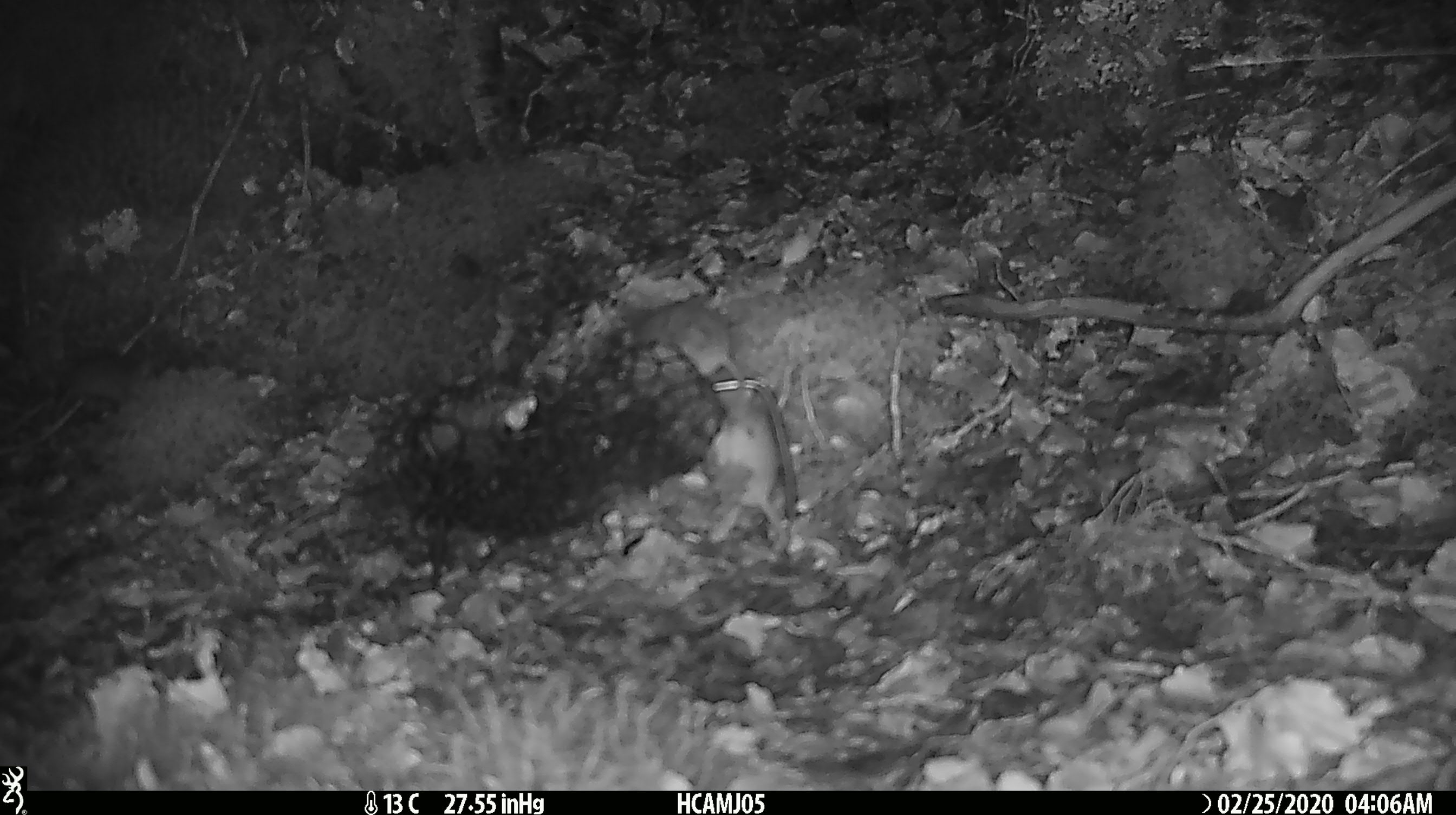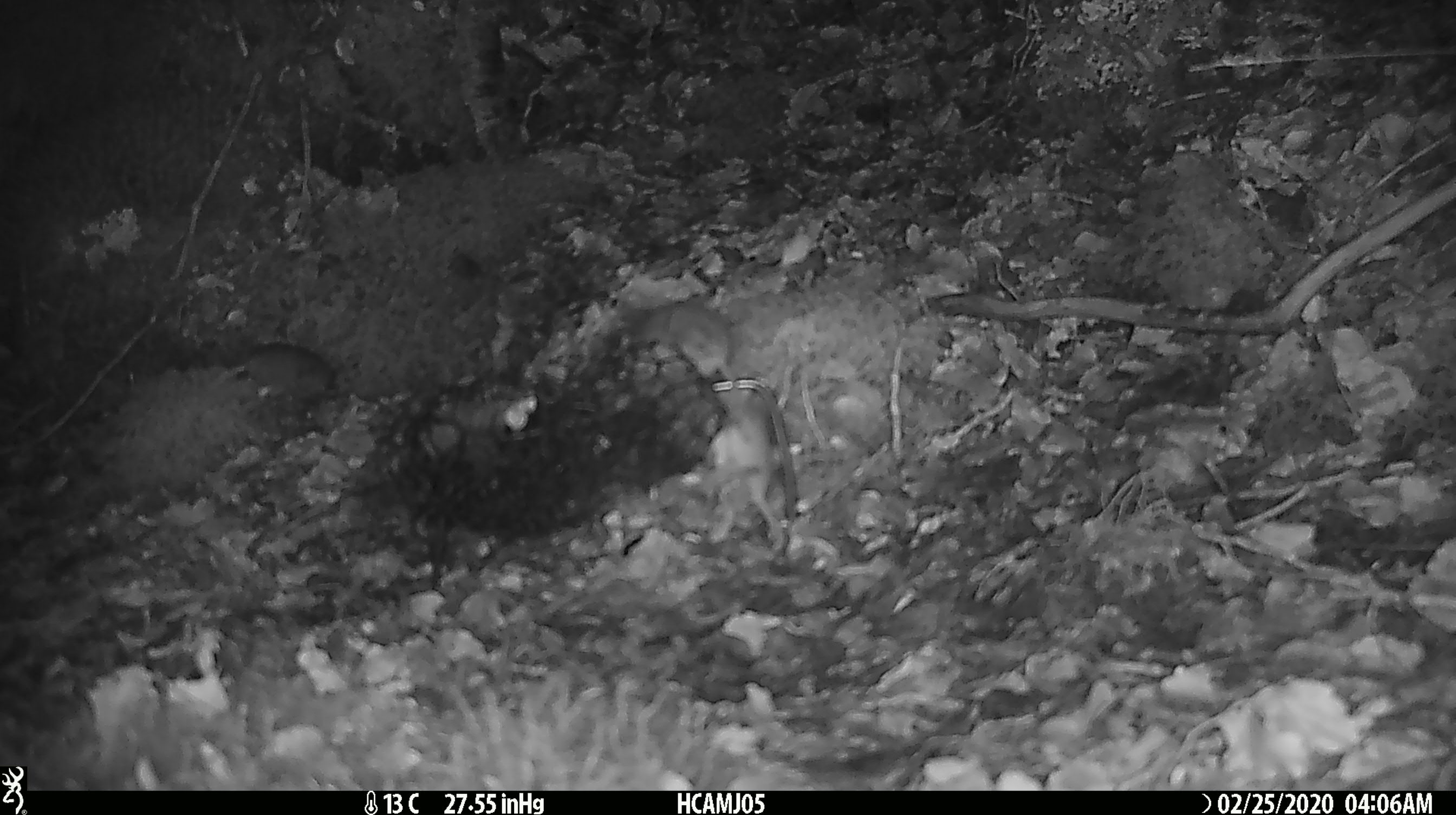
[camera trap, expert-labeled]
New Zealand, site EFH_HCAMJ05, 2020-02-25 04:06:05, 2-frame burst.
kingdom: Animalia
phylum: Chordata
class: Mammalia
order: Rodentia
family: Muridae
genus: Mus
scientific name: Mus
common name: mouse